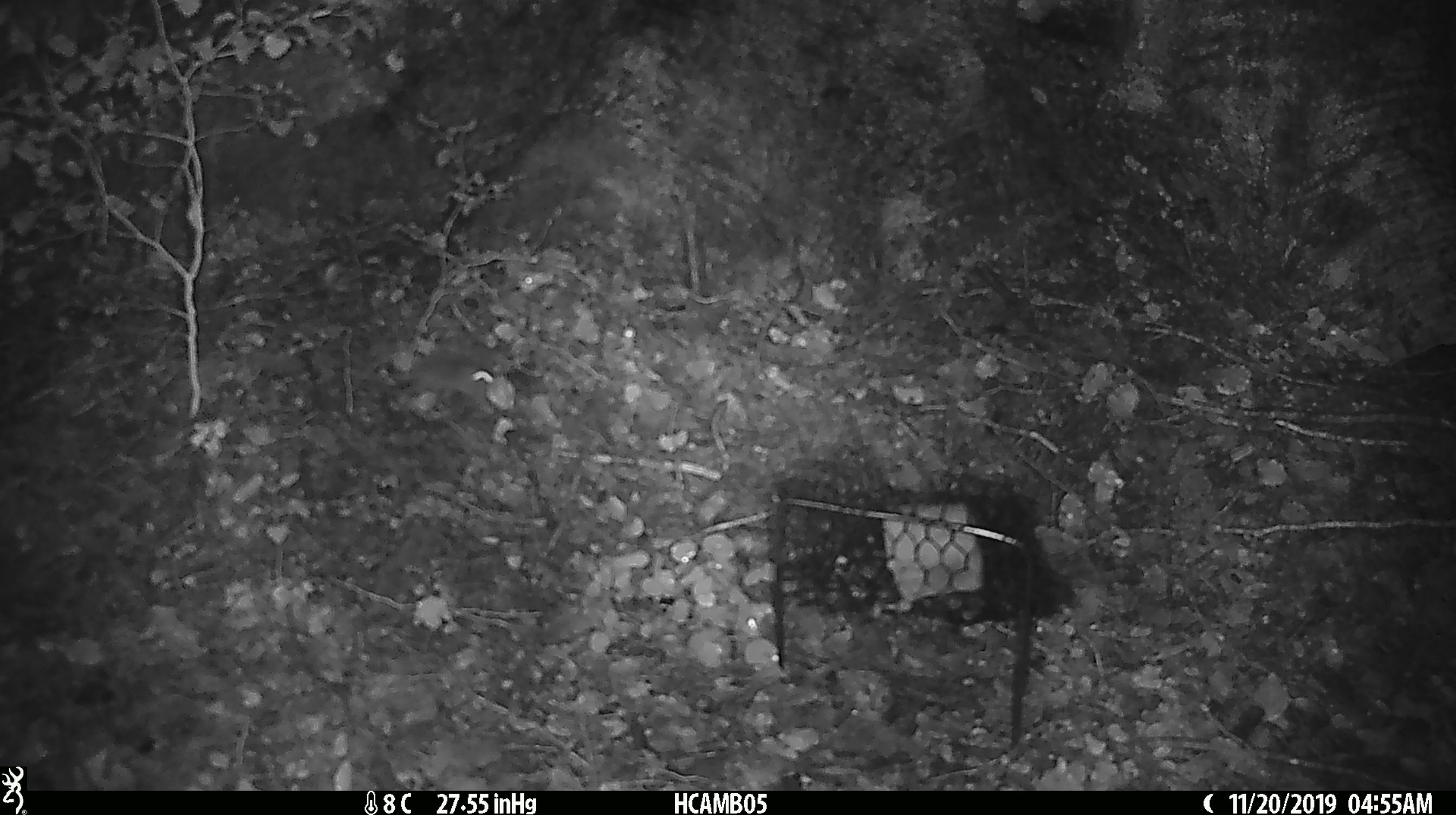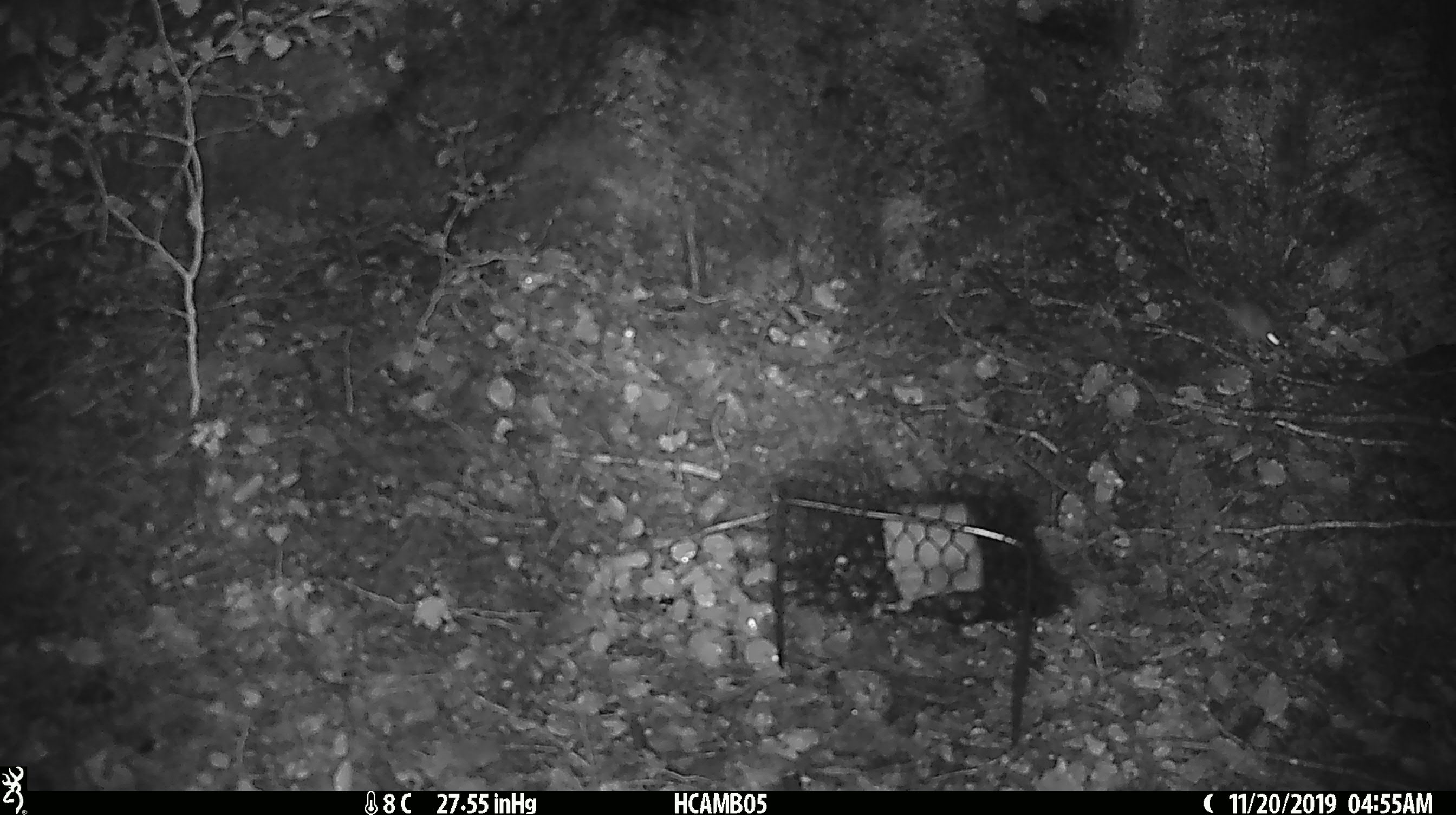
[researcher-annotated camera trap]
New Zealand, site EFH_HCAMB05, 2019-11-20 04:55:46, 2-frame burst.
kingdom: Animalia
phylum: Chordata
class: Mammalia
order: Rodentia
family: Muridae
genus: Mus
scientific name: Mus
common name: mouse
Mouse (Mus).